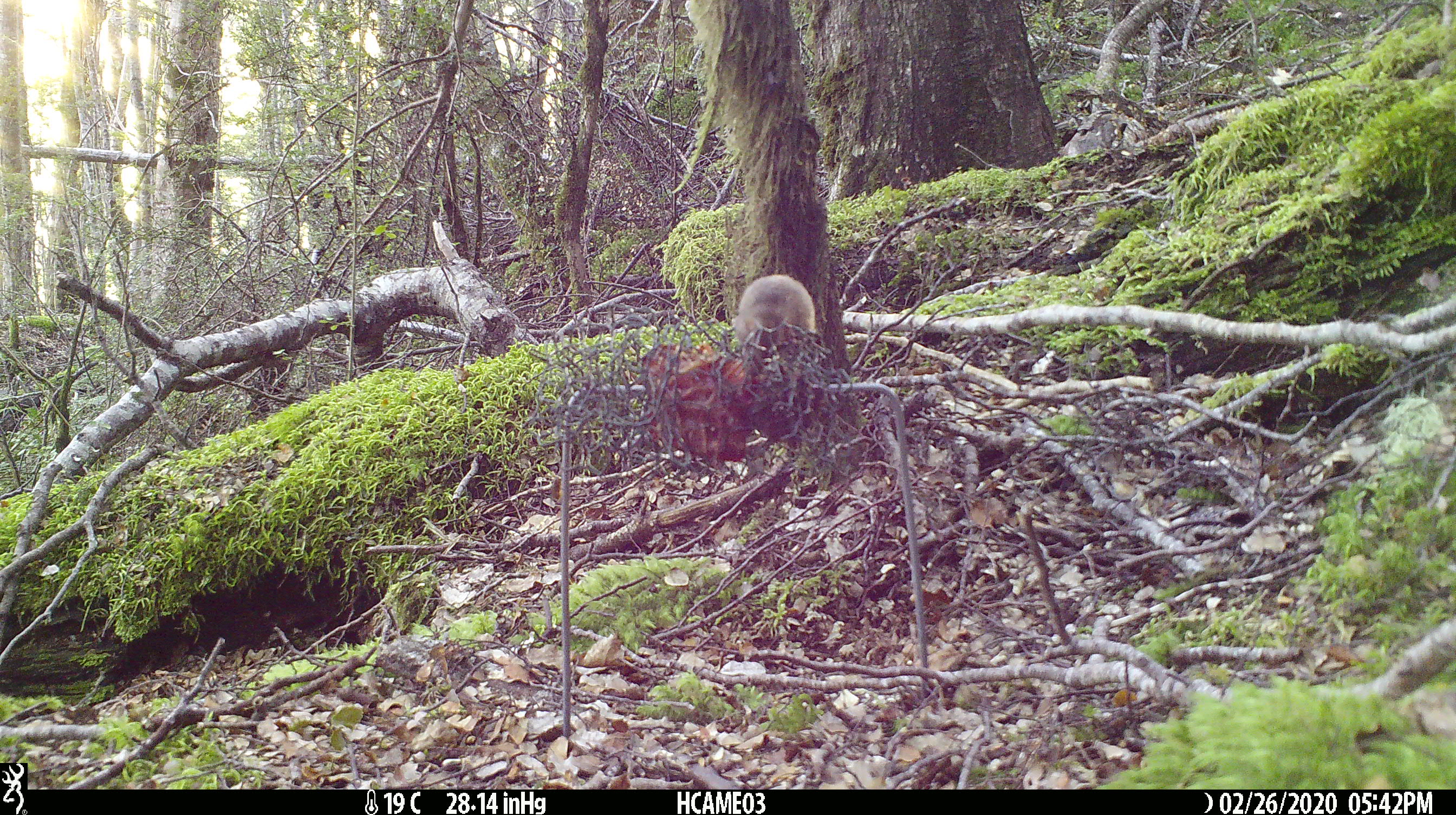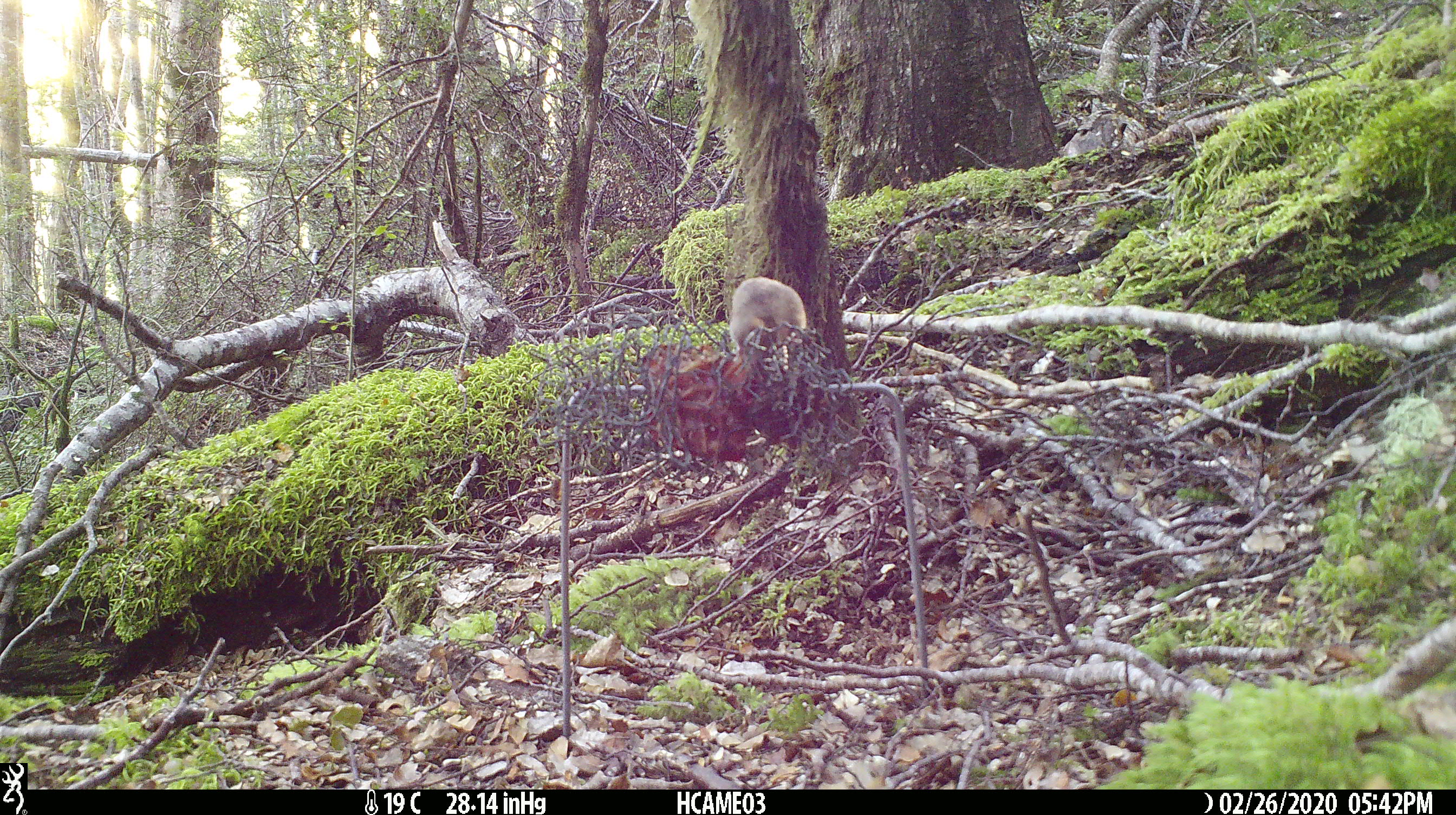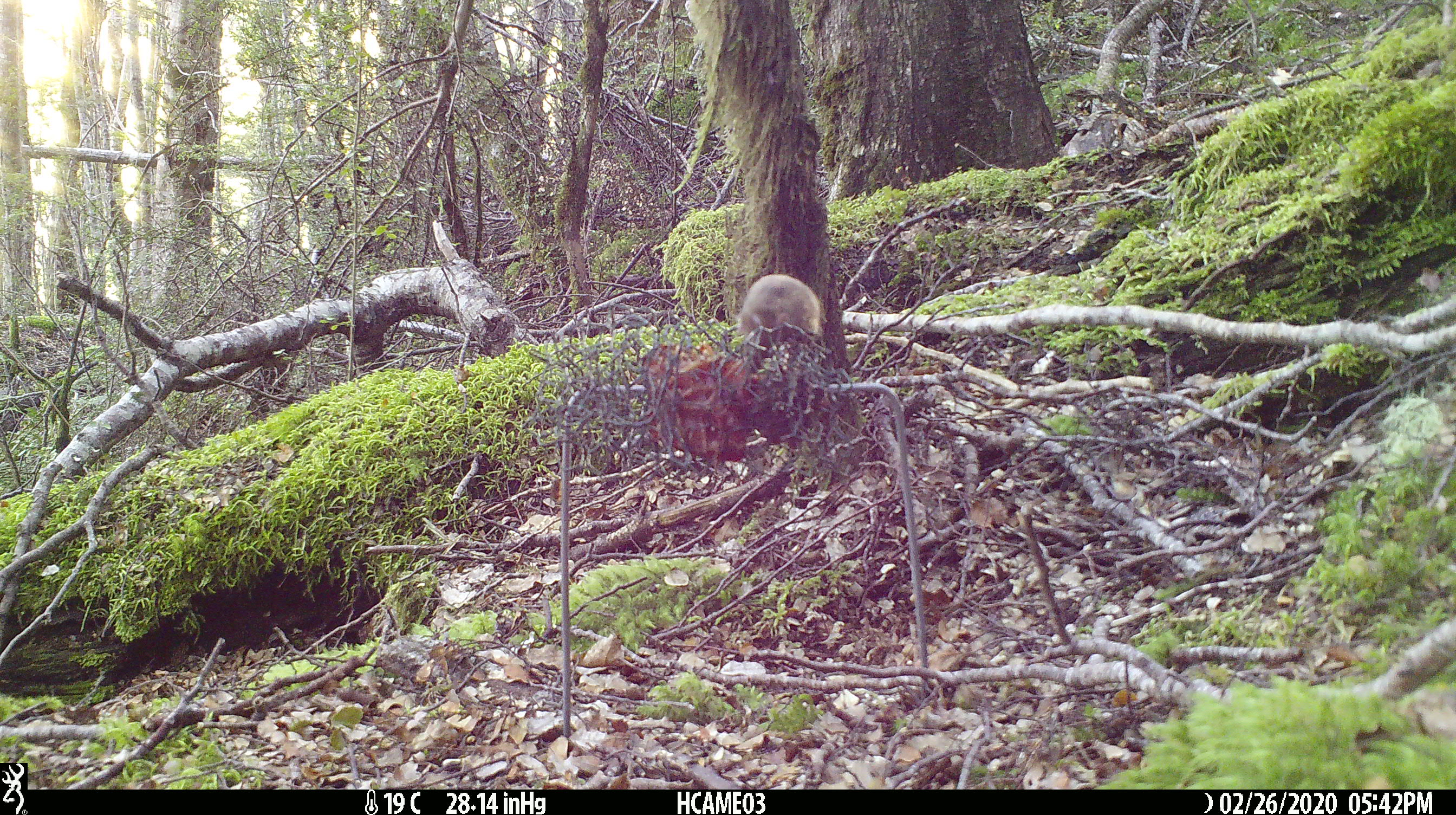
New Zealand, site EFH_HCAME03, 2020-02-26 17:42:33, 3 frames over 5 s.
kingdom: Animalia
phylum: Chordata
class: Mammalia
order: Rodentia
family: Muridae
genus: Mus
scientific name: Mus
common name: mouse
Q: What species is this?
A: Mouse (Mus).